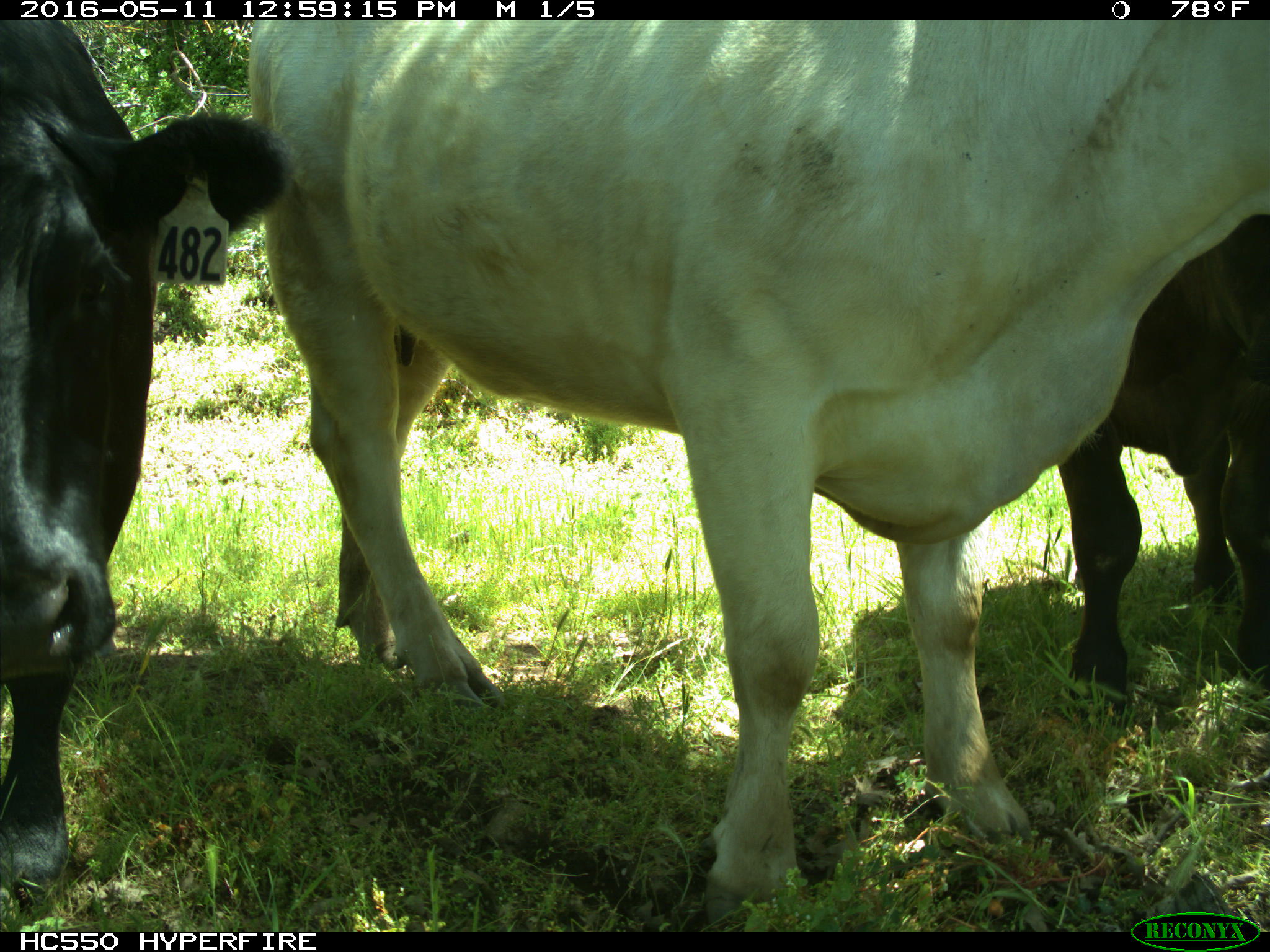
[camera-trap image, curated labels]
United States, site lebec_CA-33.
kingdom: Animalia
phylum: Chordata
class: Mammalia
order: Artiodactyla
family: Bovidae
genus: Bos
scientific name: Bos taurus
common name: domestic cow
Bos taurus (domestic cow).